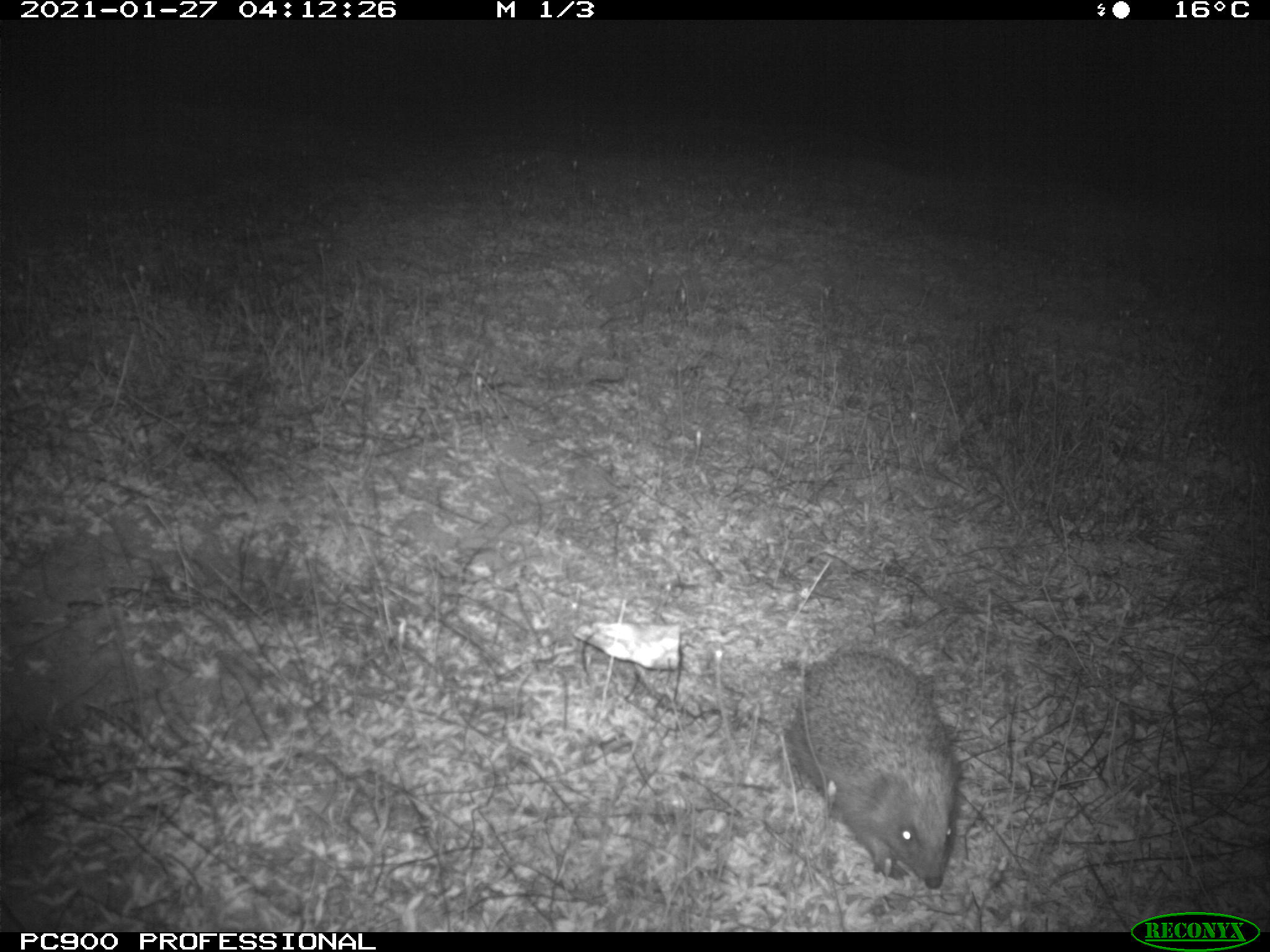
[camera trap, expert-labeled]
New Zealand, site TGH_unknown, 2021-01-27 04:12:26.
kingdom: Animalia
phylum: Chordata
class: Mammalia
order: Eulipotyphla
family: Erinaceidae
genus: Erinaceus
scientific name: Erinaceus europaeus europaeus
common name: european hedgehog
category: hedgehog